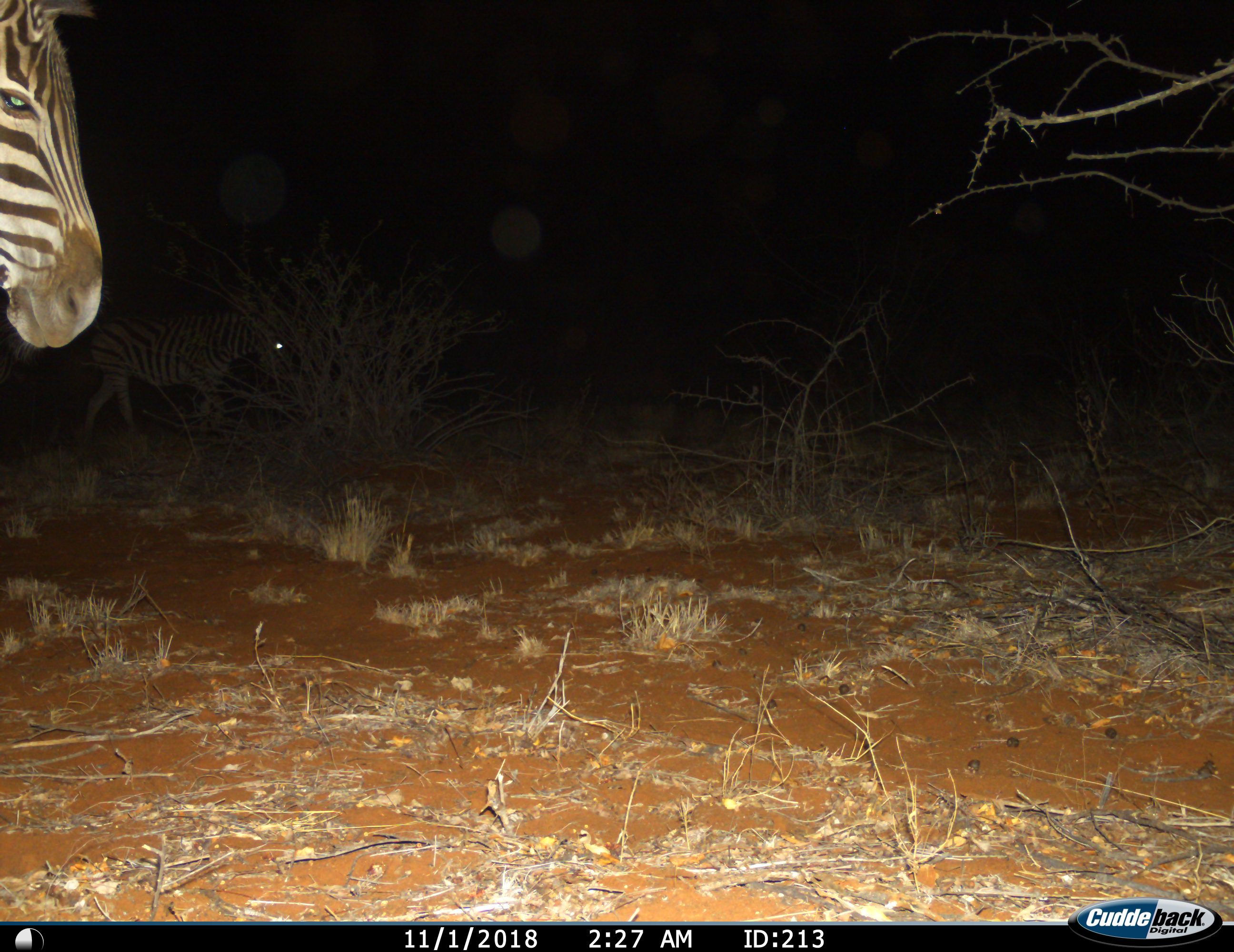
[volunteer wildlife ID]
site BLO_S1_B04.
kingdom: Animalia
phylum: Chordata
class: Mammalia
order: Perissodactyla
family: Equidae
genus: Equus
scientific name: Equus quagga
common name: plains zebra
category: zebraplains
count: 2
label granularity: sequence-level